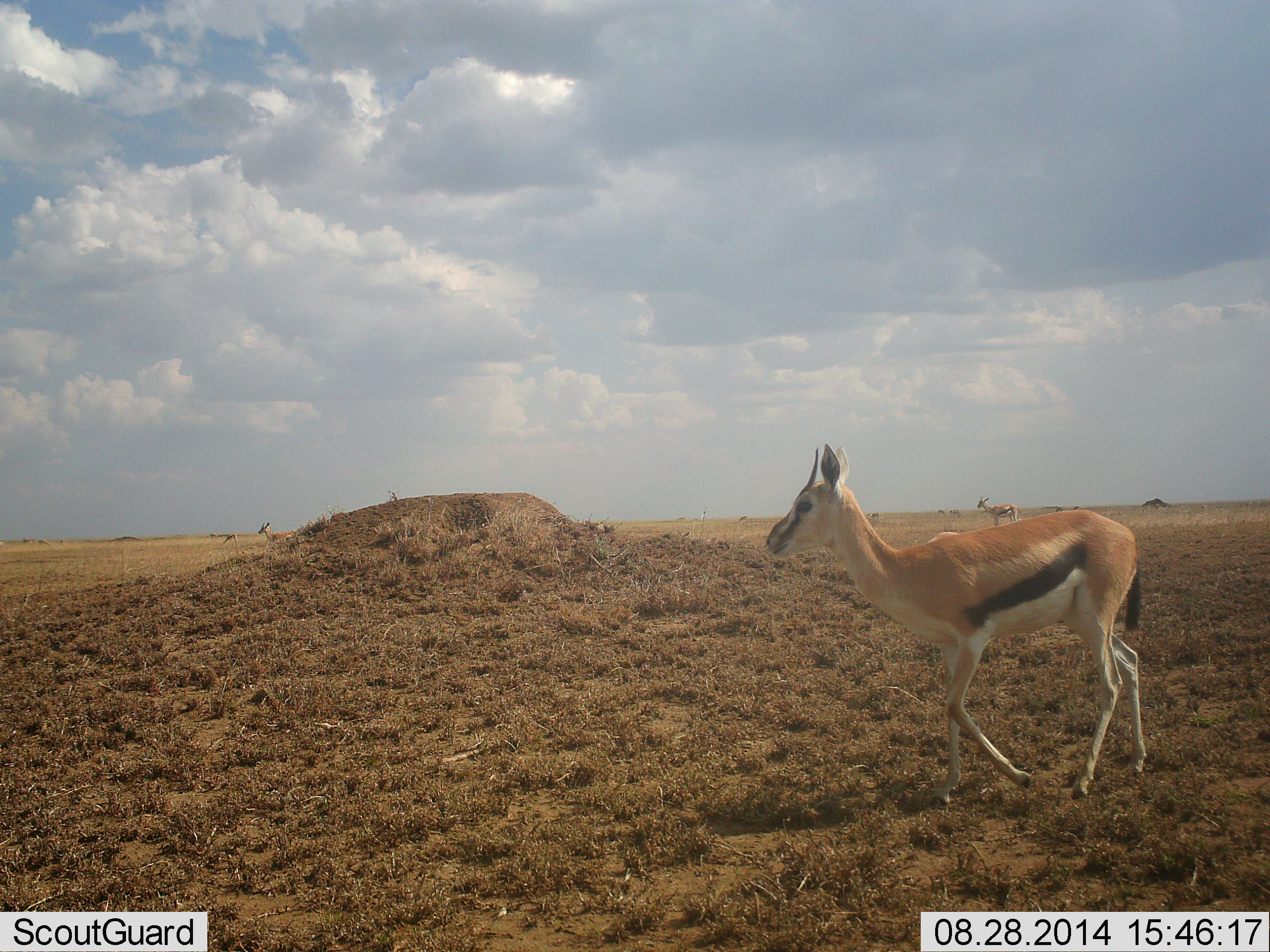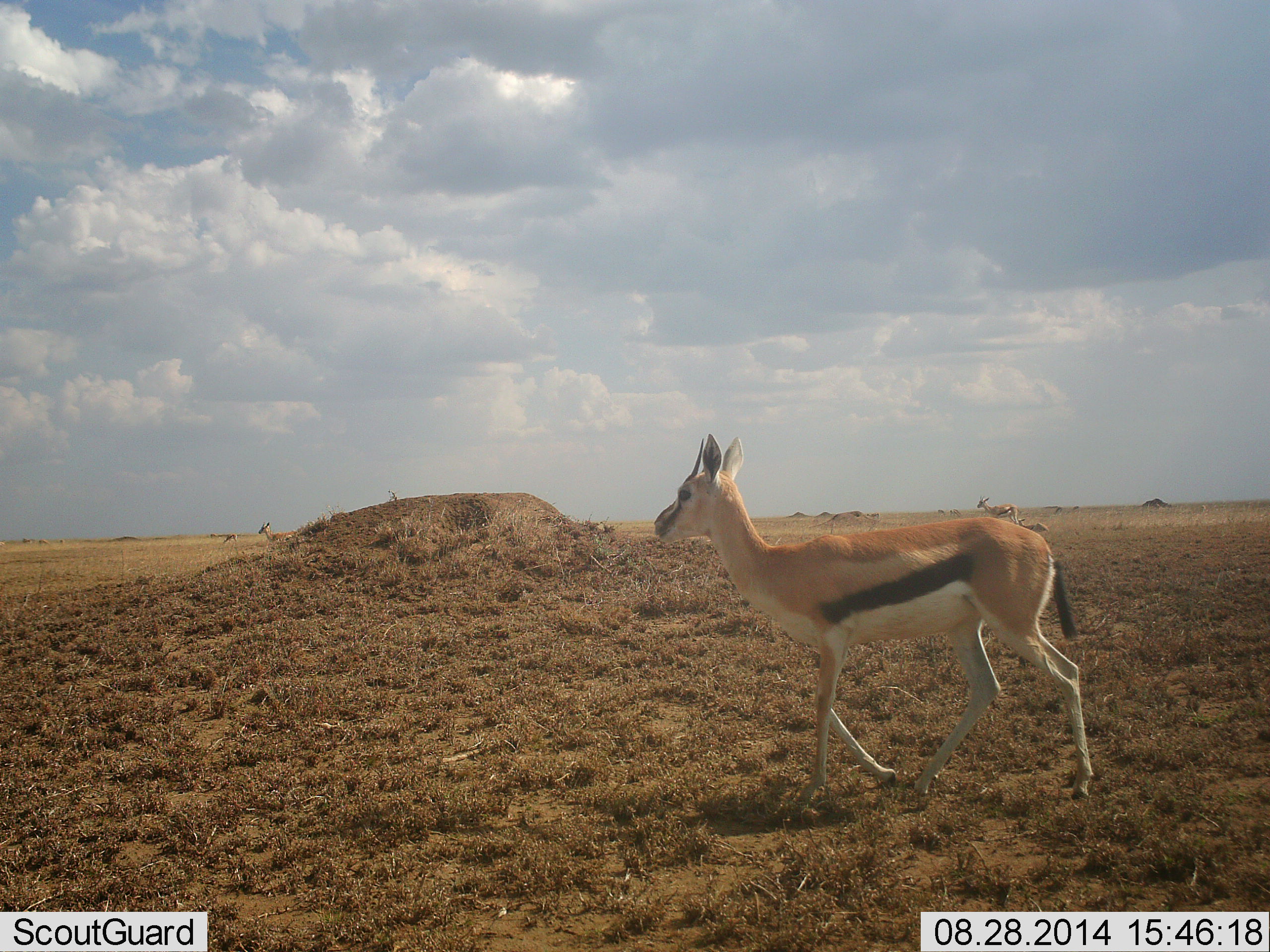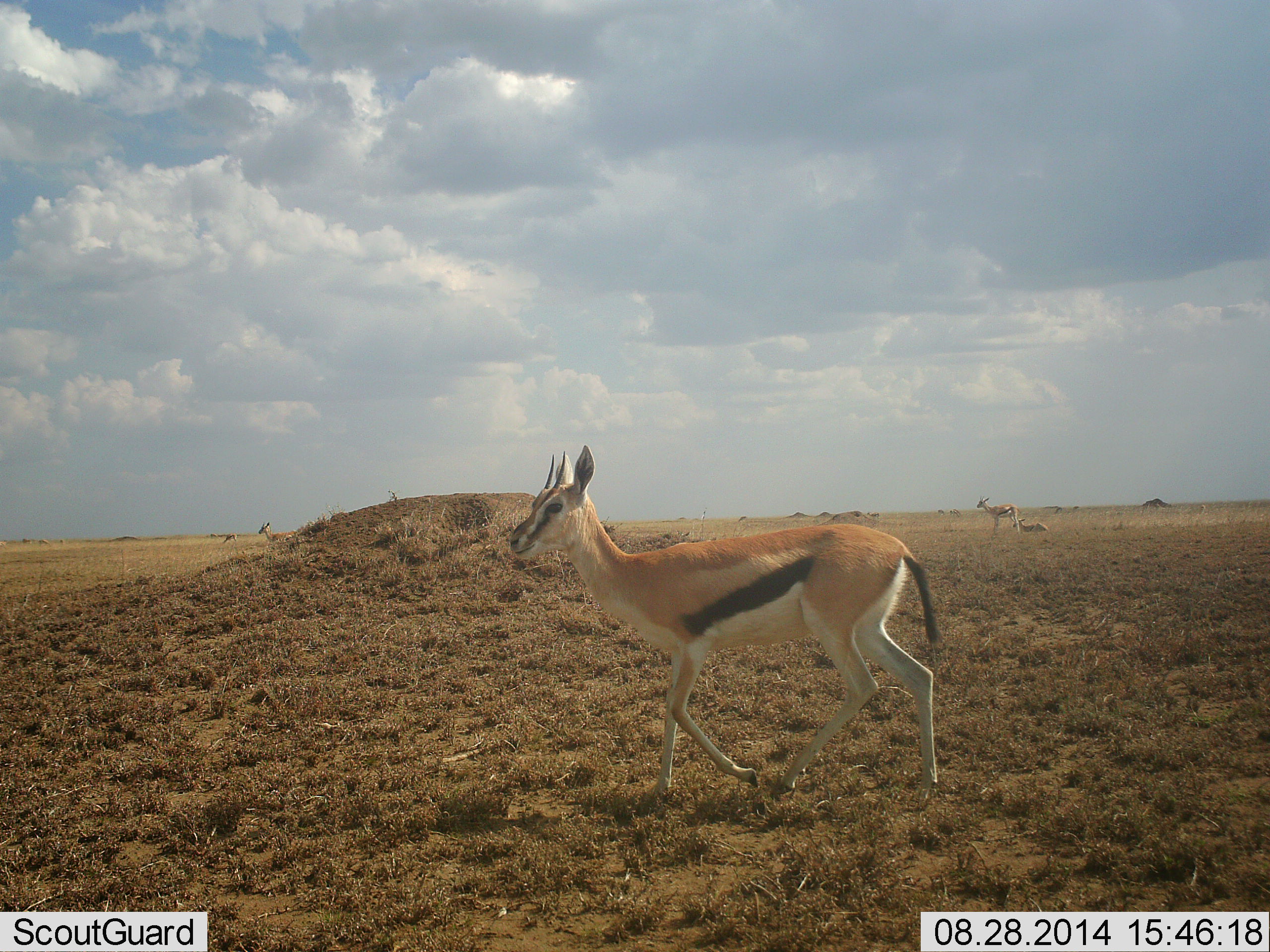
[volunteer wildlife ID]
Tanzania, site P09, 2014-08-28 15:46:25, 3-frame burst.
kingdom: Animalia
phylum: Chordata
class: Mammalia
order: Artiodactyla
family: Bovidae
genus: Eudorcas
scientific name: Eudorcas thomsonii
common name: thomson's gazelle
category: gazellethomsons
Gazellethomsons (thomson's gazelle) (Eudorcas thomsonii), count 4. Behavior (volunteer vote fractions): standing 50%, resting 60%, moving 100%, interacting 0%. Young present (vote fraction): 0%. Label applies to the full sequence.